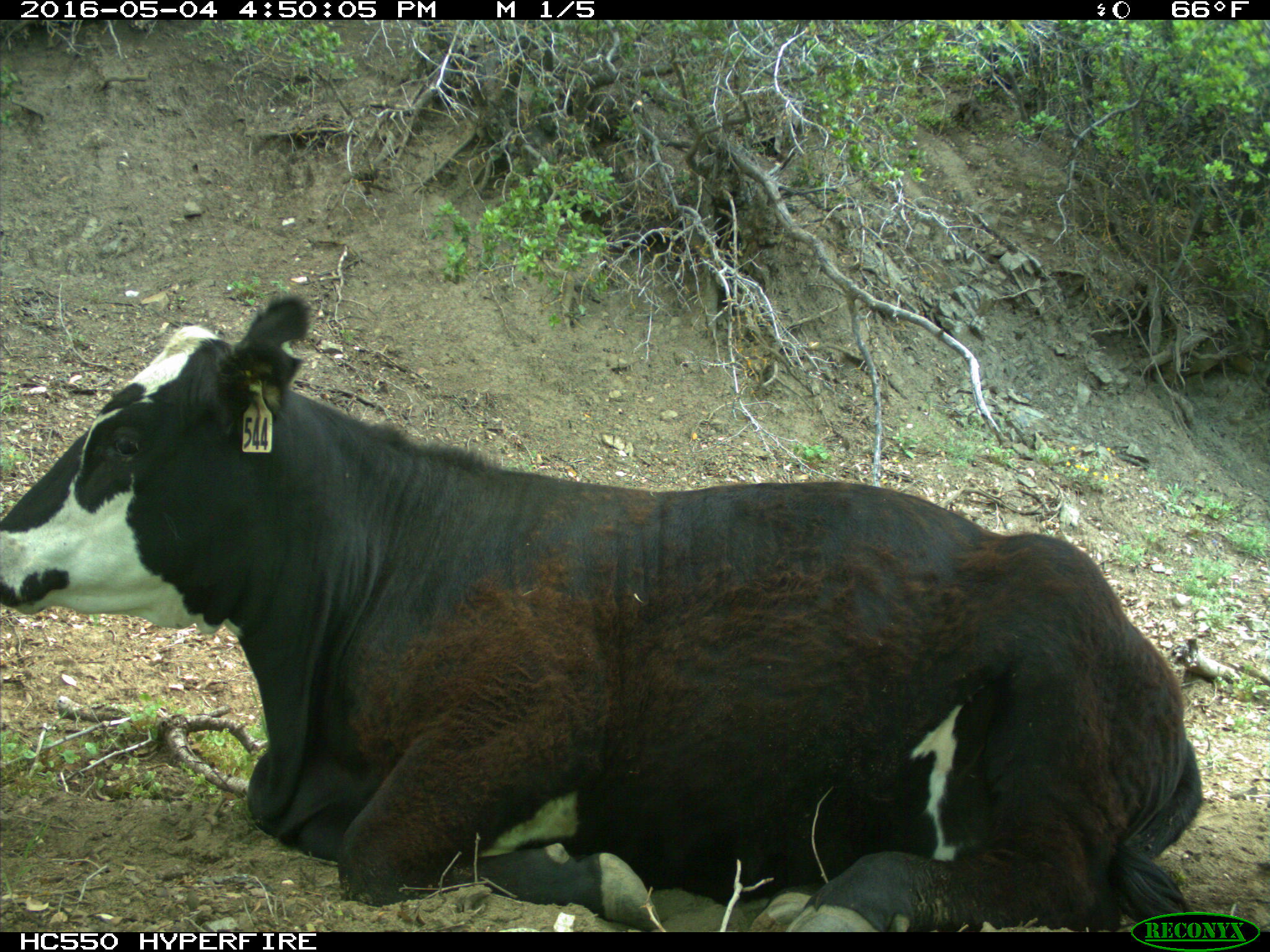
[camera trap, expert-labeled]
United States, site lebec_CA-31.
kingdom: Animalia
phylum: Chordata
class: Mammalia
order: Artiodactyla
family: Bovidae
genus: Bos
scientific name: Bos taurus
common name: domestic cow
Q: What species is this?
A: Bos taurus (domestic cow).